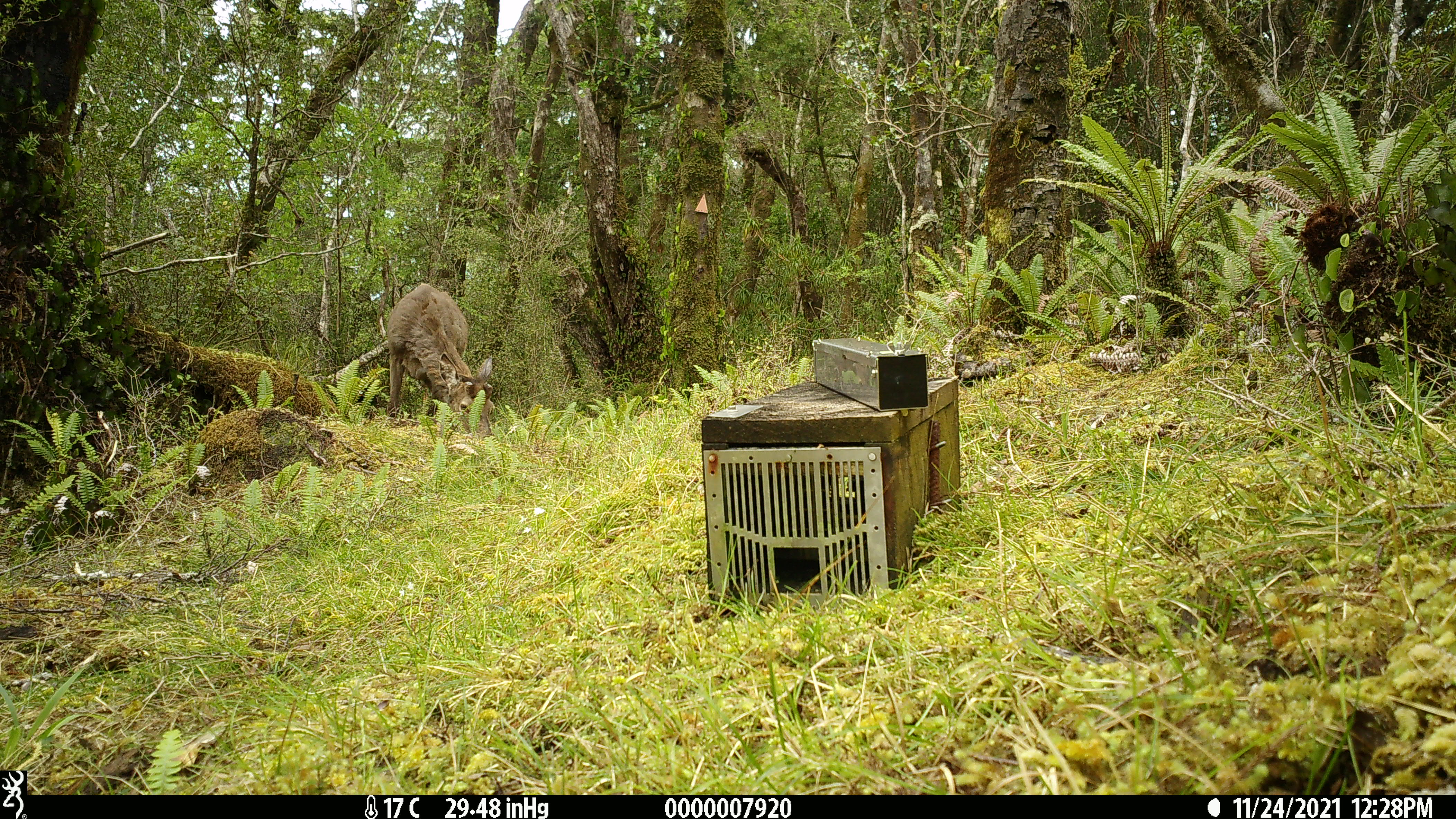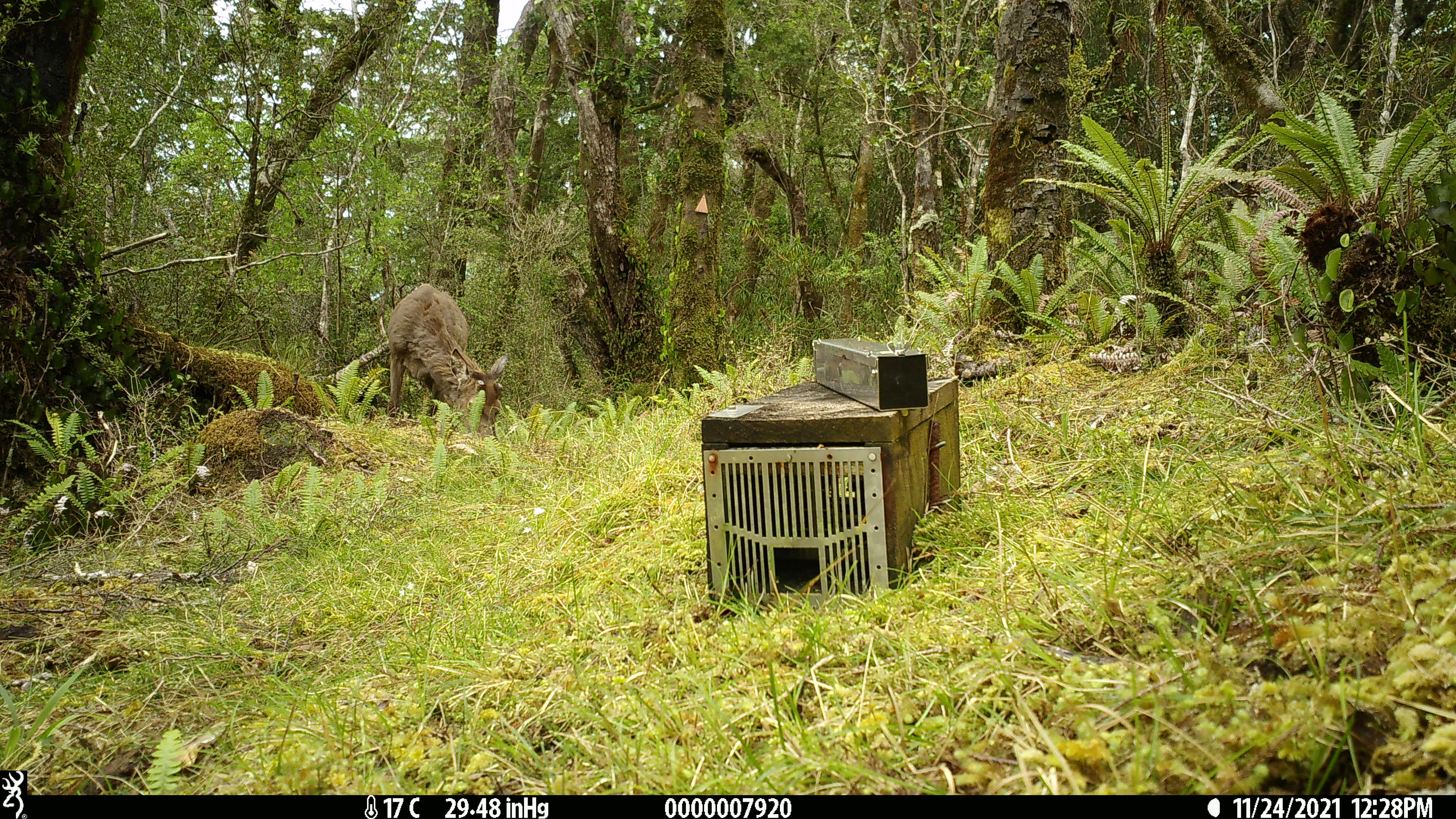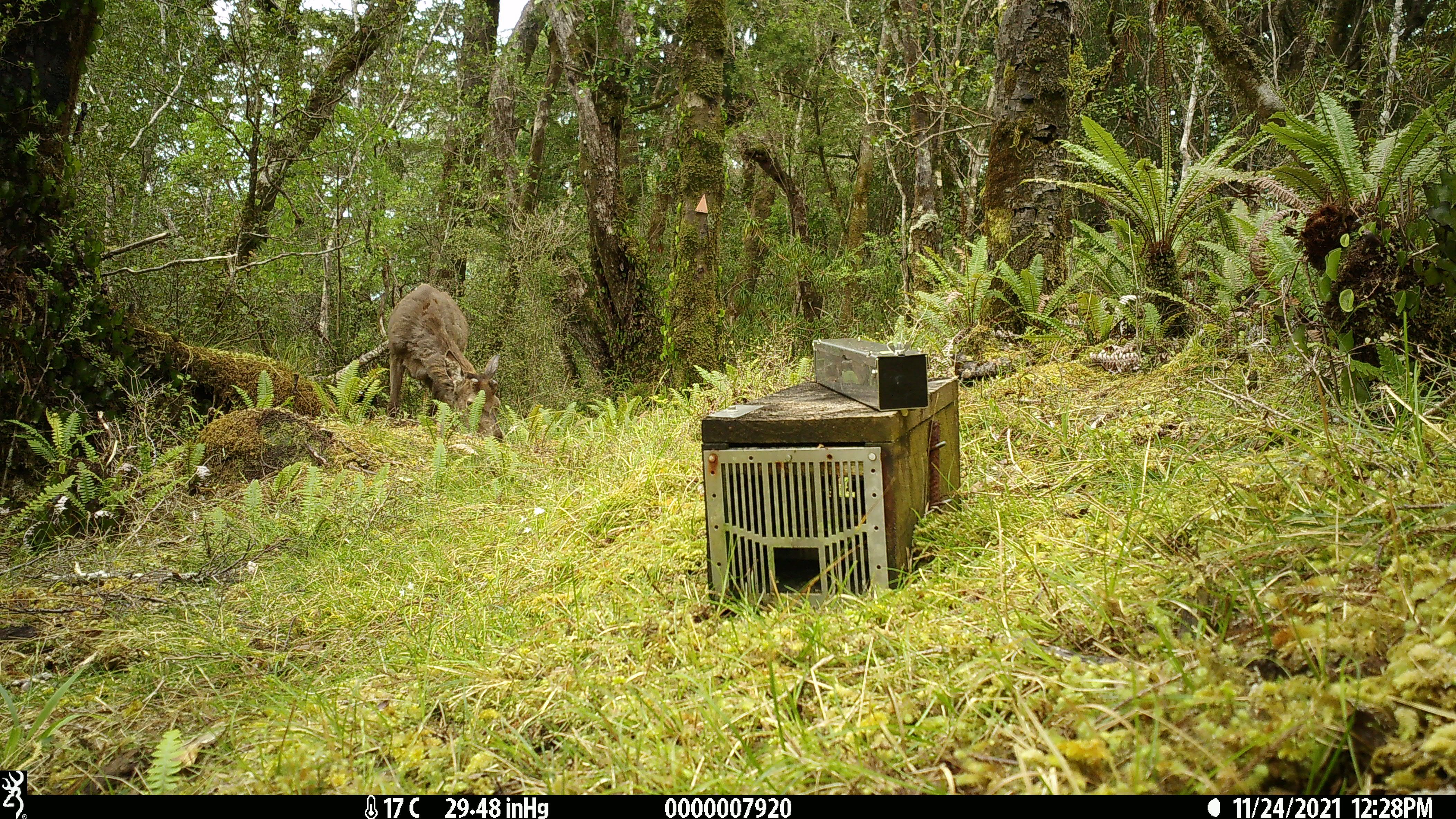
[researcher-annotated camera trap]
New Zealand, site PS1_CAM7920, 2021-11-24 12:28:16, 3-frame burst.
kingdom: Animalia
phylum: Chordata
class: Mammalia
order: Artiodactyla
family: Cervidae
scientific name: Cervidae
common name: deer